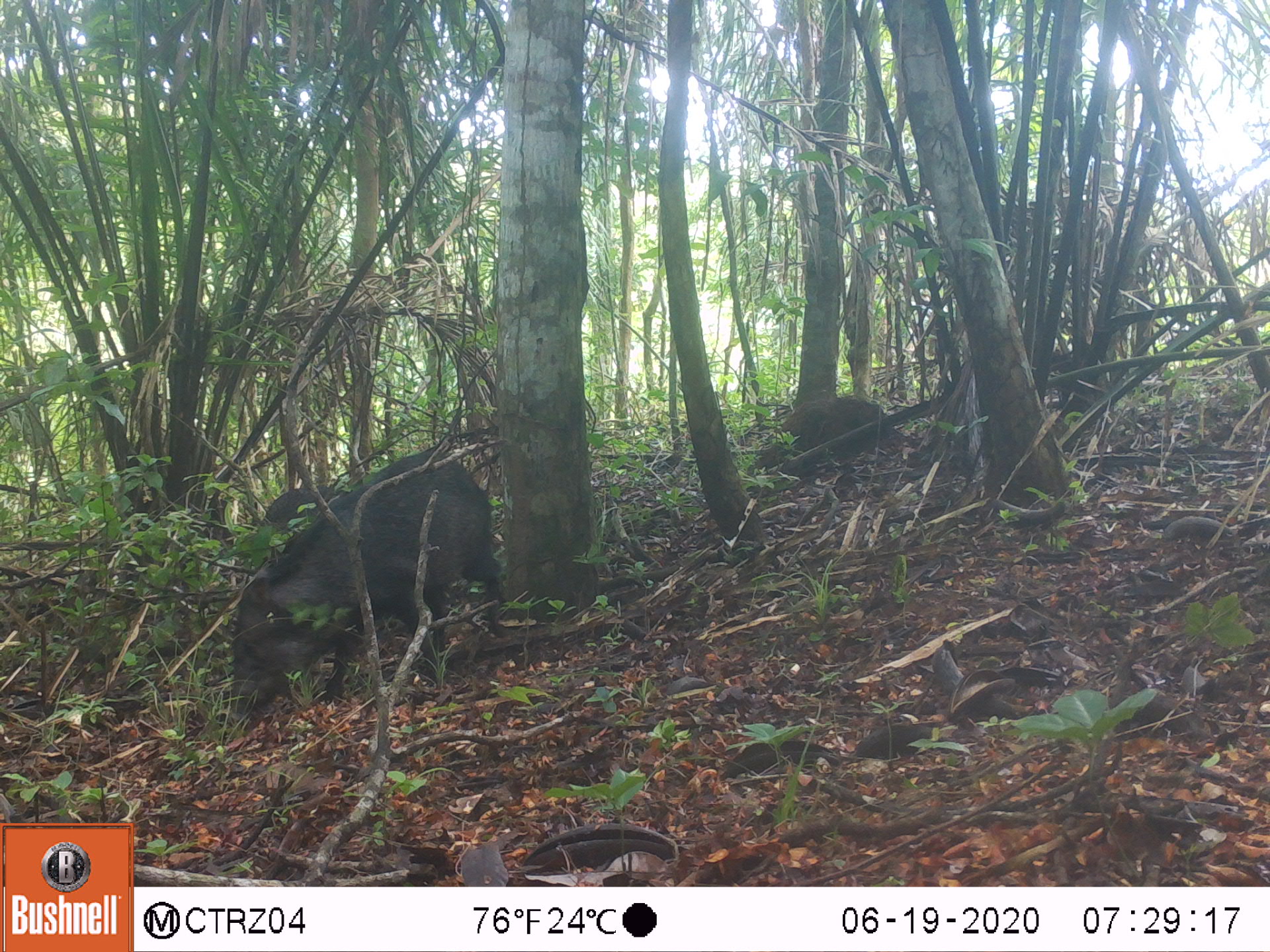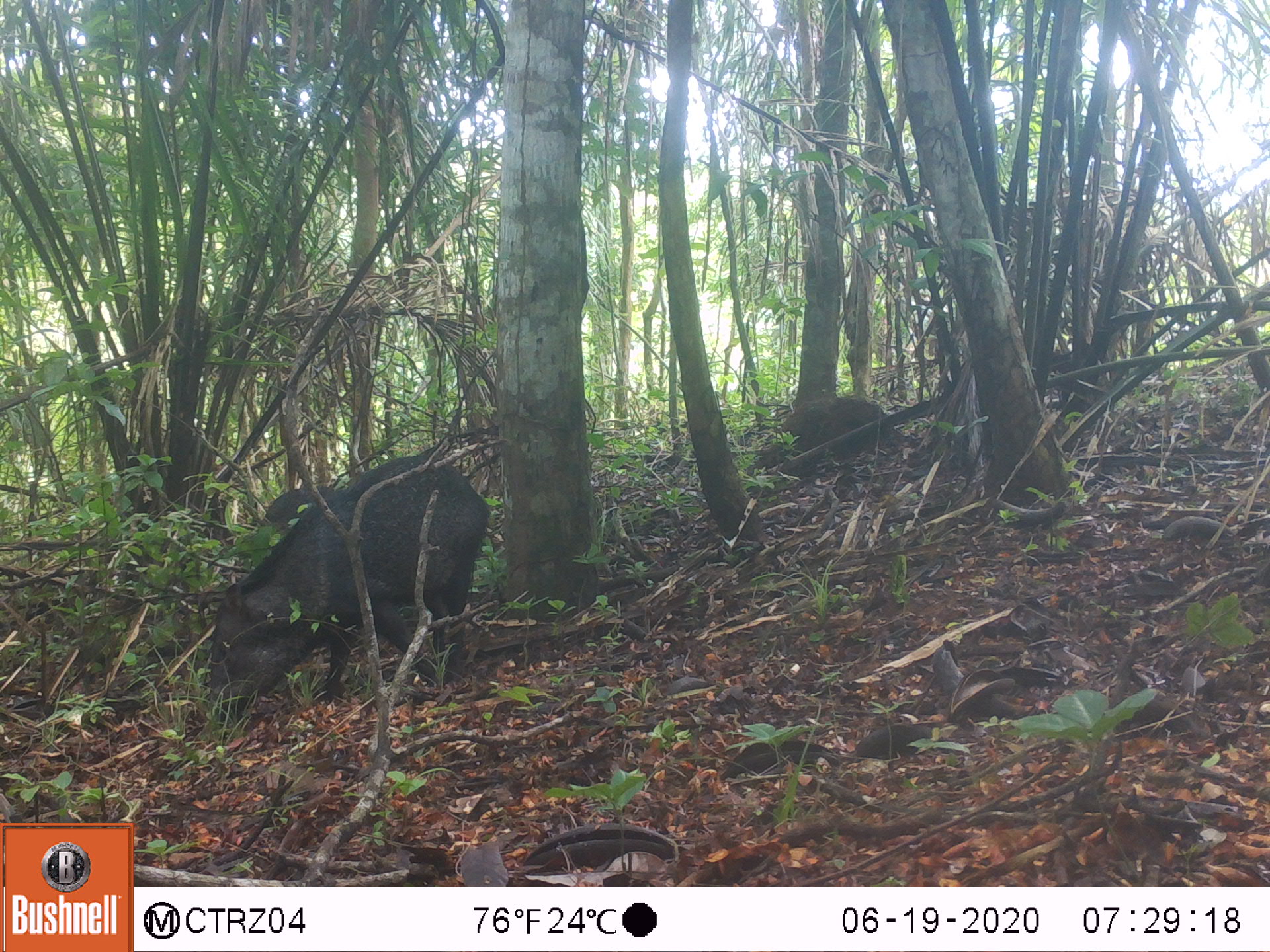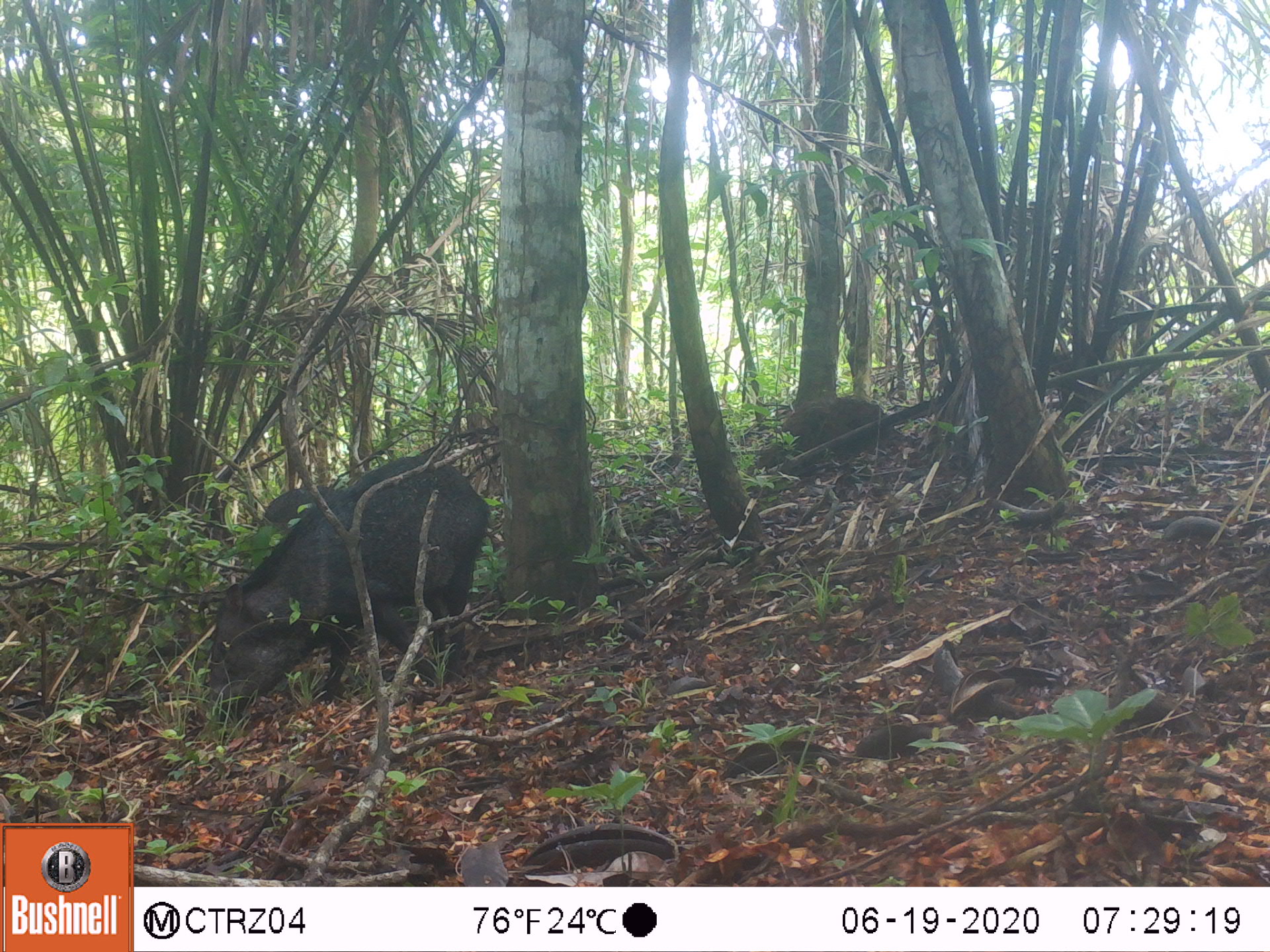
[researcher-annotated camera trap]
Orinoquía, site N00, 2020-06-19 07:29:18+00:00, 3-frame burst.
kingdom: Animalia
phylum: Chordata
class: Mammalia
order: Artiodactyla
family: Tayassuidae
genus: Pecari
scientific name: Pecari tajacu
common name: collared peccary